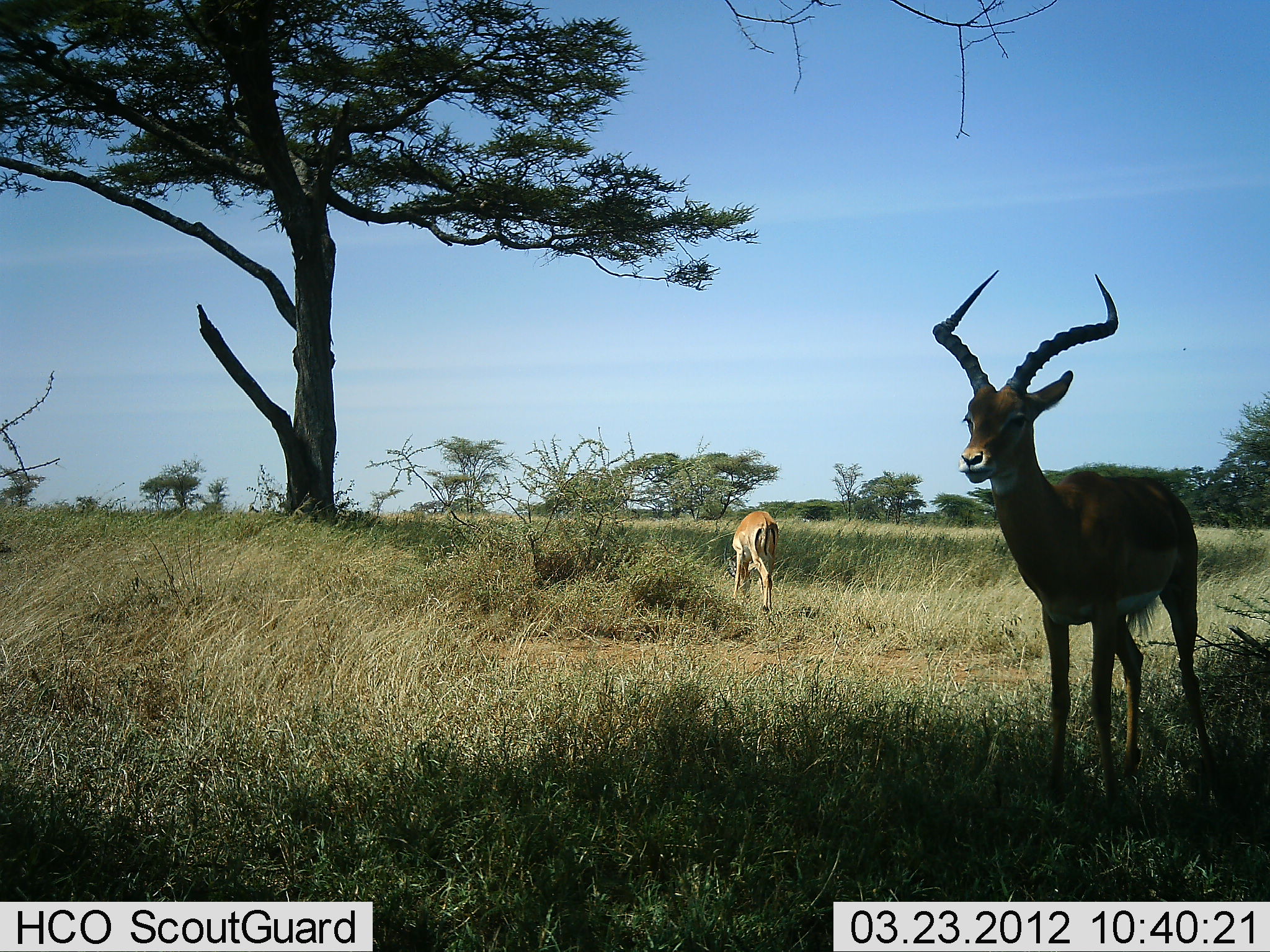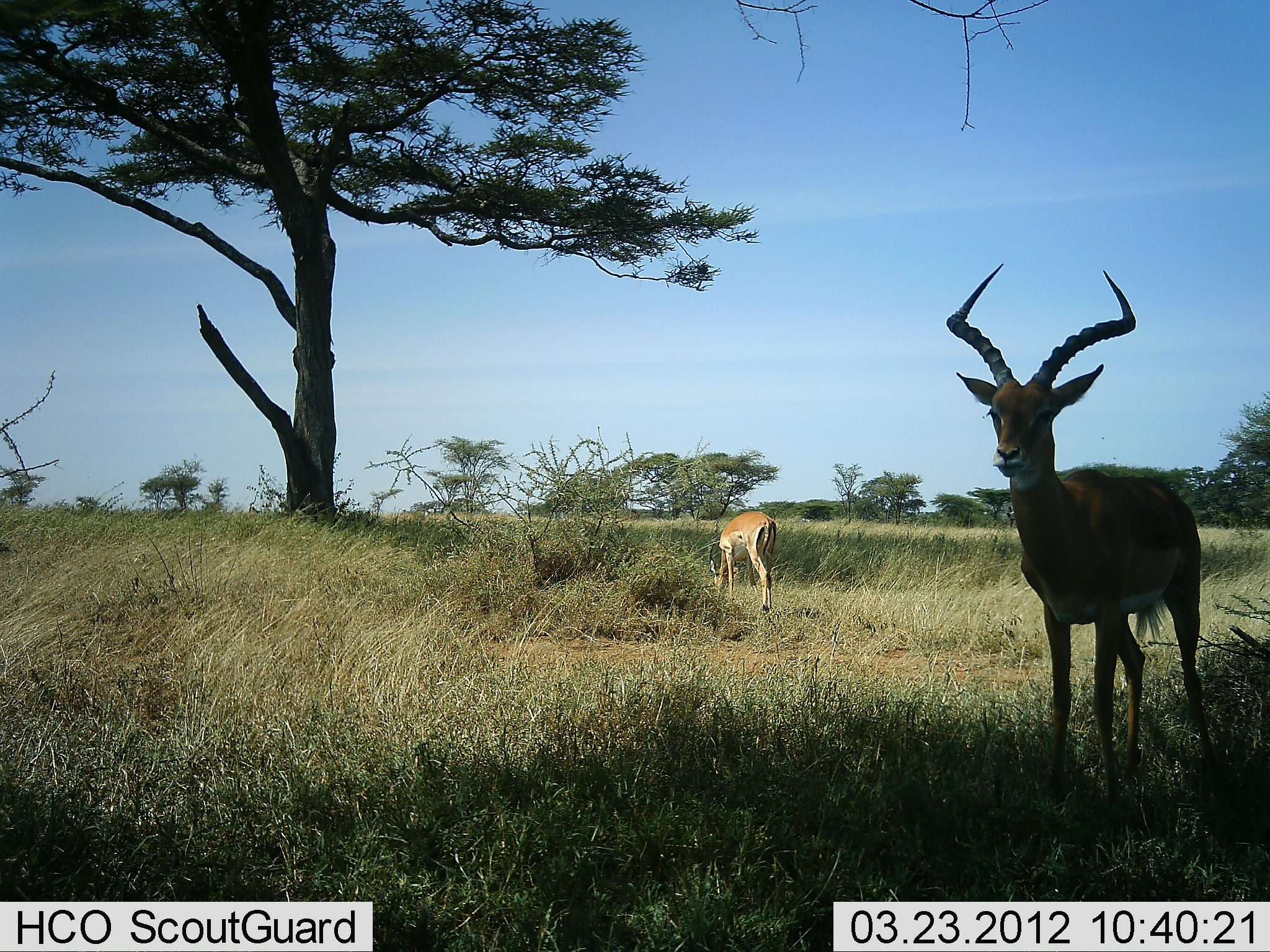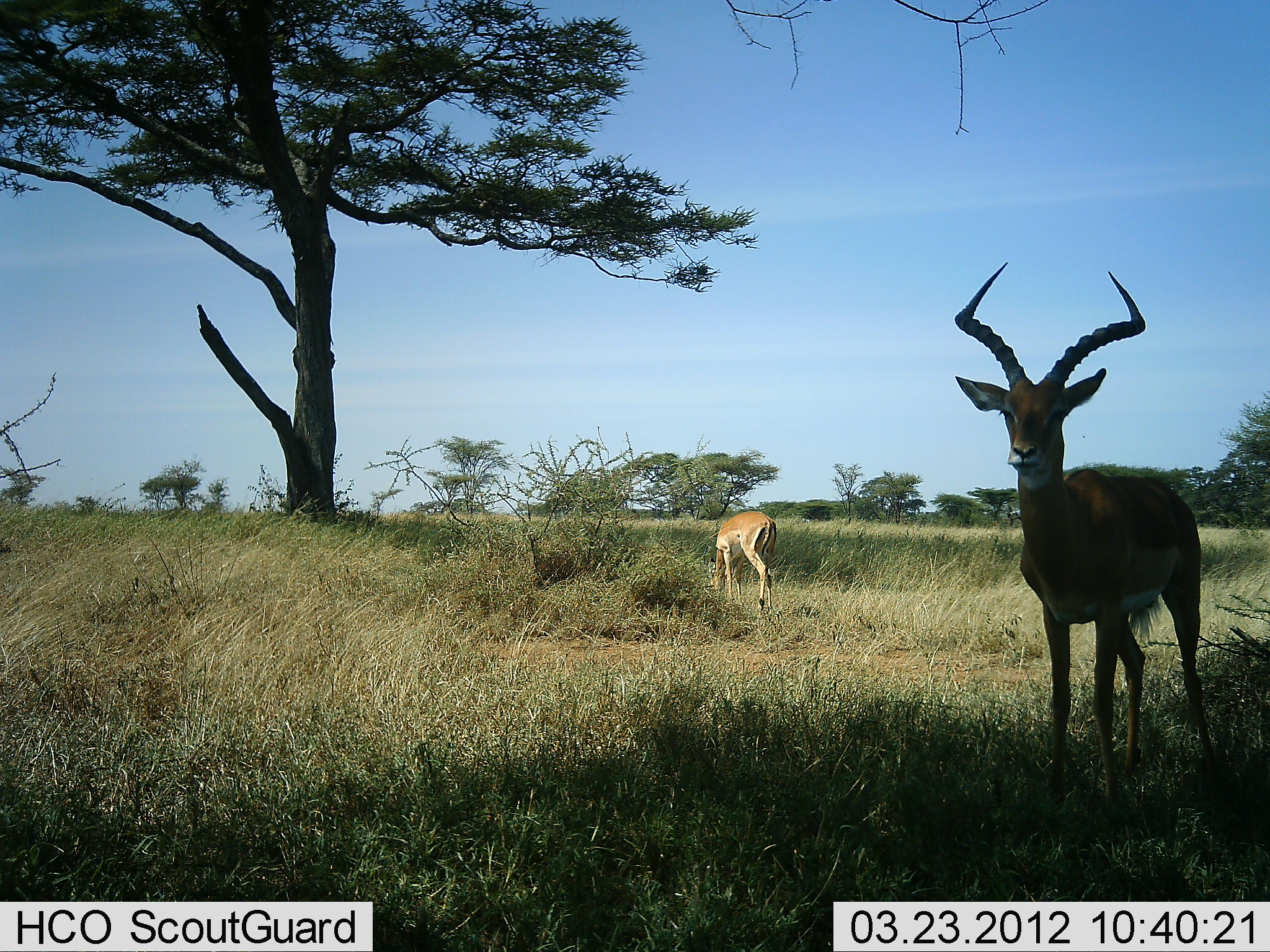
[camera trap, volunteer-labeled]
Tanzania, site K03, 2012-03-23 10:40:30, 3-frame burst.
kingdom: Animalia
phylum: Chordata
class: Mammalia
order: Artiodactyla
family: Bovidae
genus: Aepyceros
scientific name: Aepyceros melampus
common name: impala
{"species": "impala (Aepyceros melampus)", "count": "2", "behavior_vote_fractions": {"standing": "100%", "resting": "7%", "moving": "0%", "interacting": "0%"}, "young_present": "7%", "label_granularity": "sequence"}